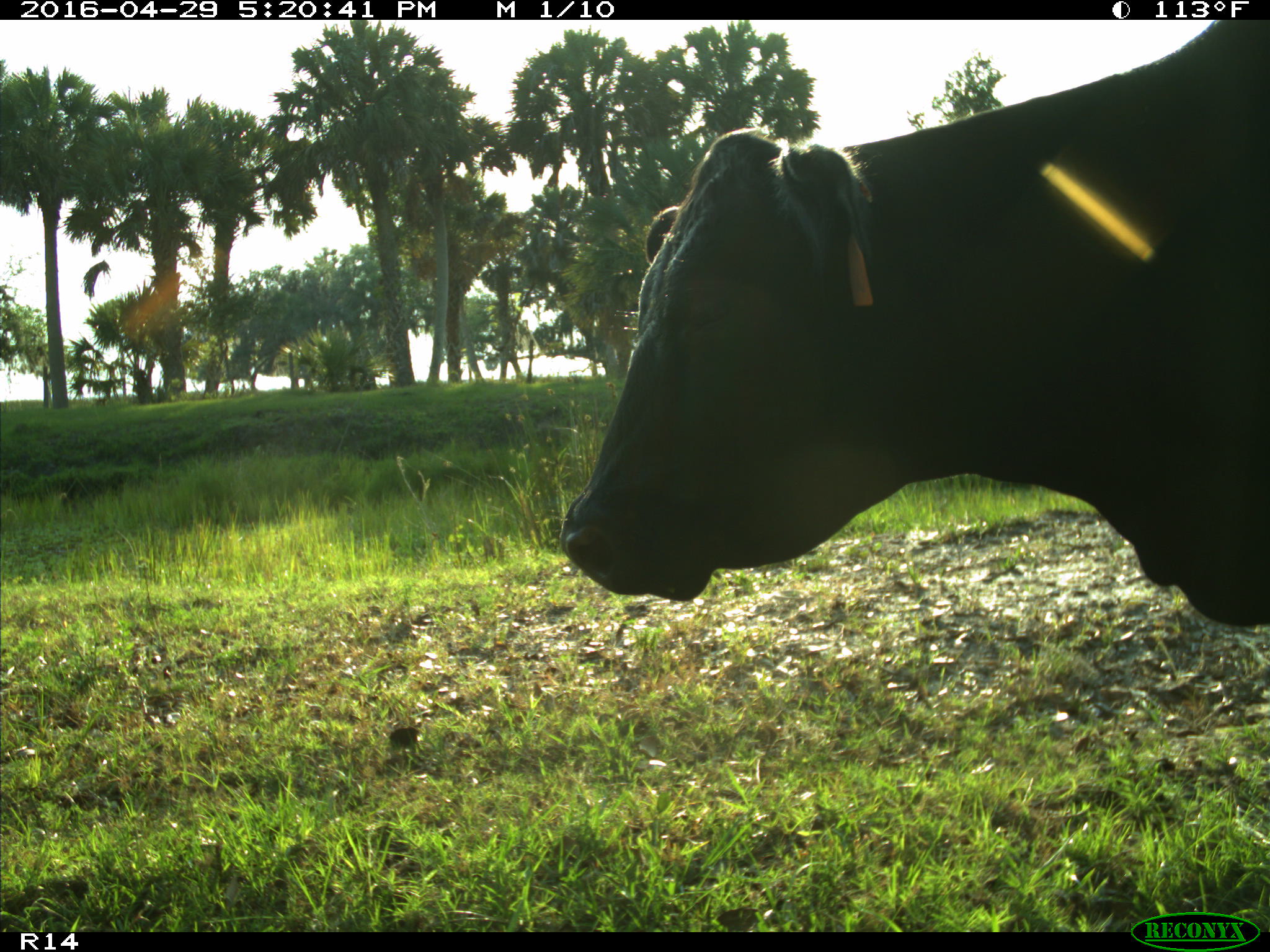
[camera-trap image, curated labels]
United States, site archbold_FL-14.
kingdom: Animalia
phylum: Chordata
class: Mammalia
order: Artiodactyla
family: Bovidae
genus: Bos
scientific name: Bos taurus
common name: domestic cow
Bos taurus (domestic cow).